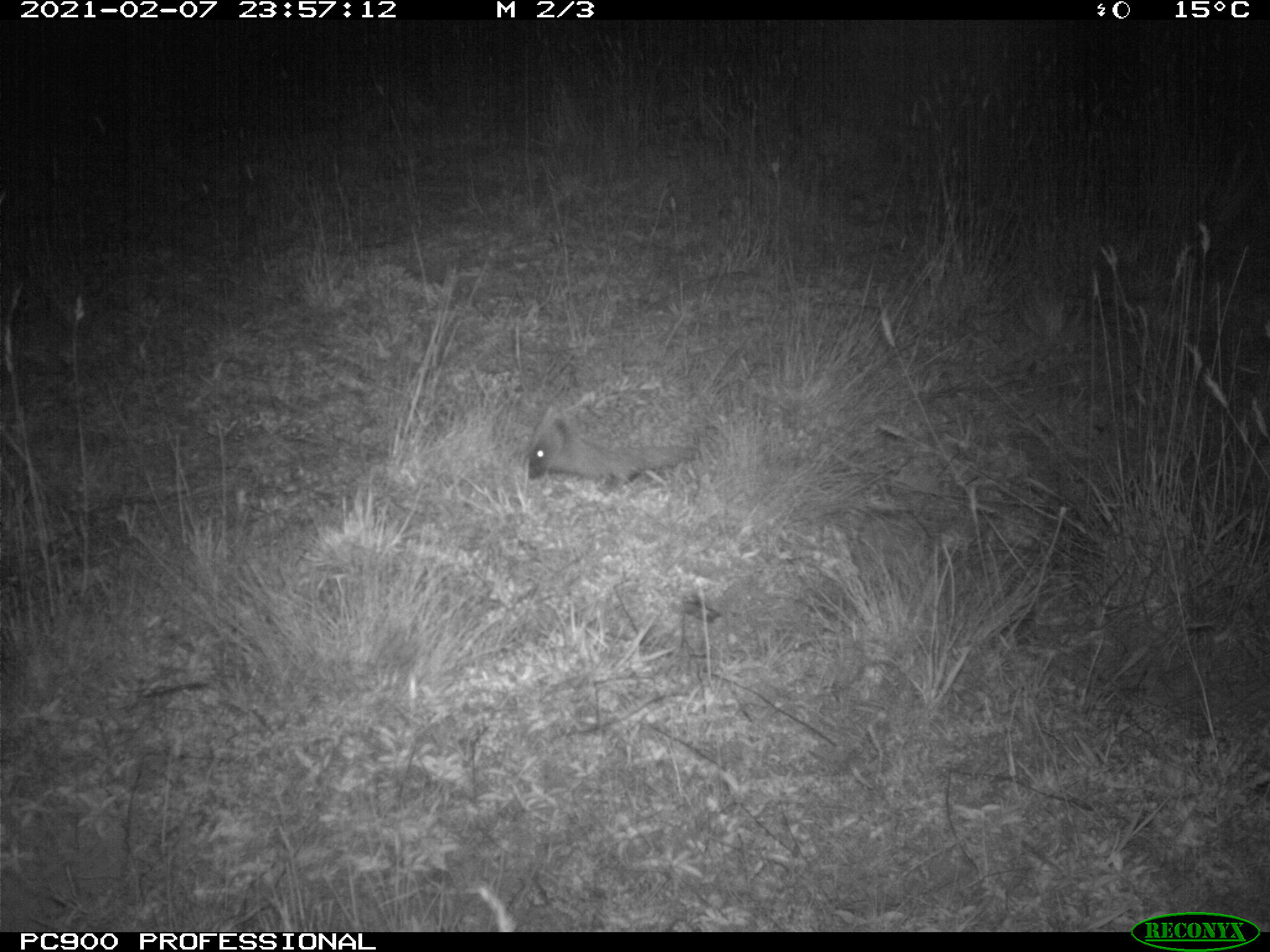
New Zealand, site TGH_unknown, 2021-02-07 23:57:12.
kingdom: Animalia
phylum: Chordata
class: Mammalia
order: Eulipotyphla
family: Erinaceidae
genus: Erinaceus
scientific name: Erinaceus europaeus europaeus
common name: european hedgehog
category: hedgehog